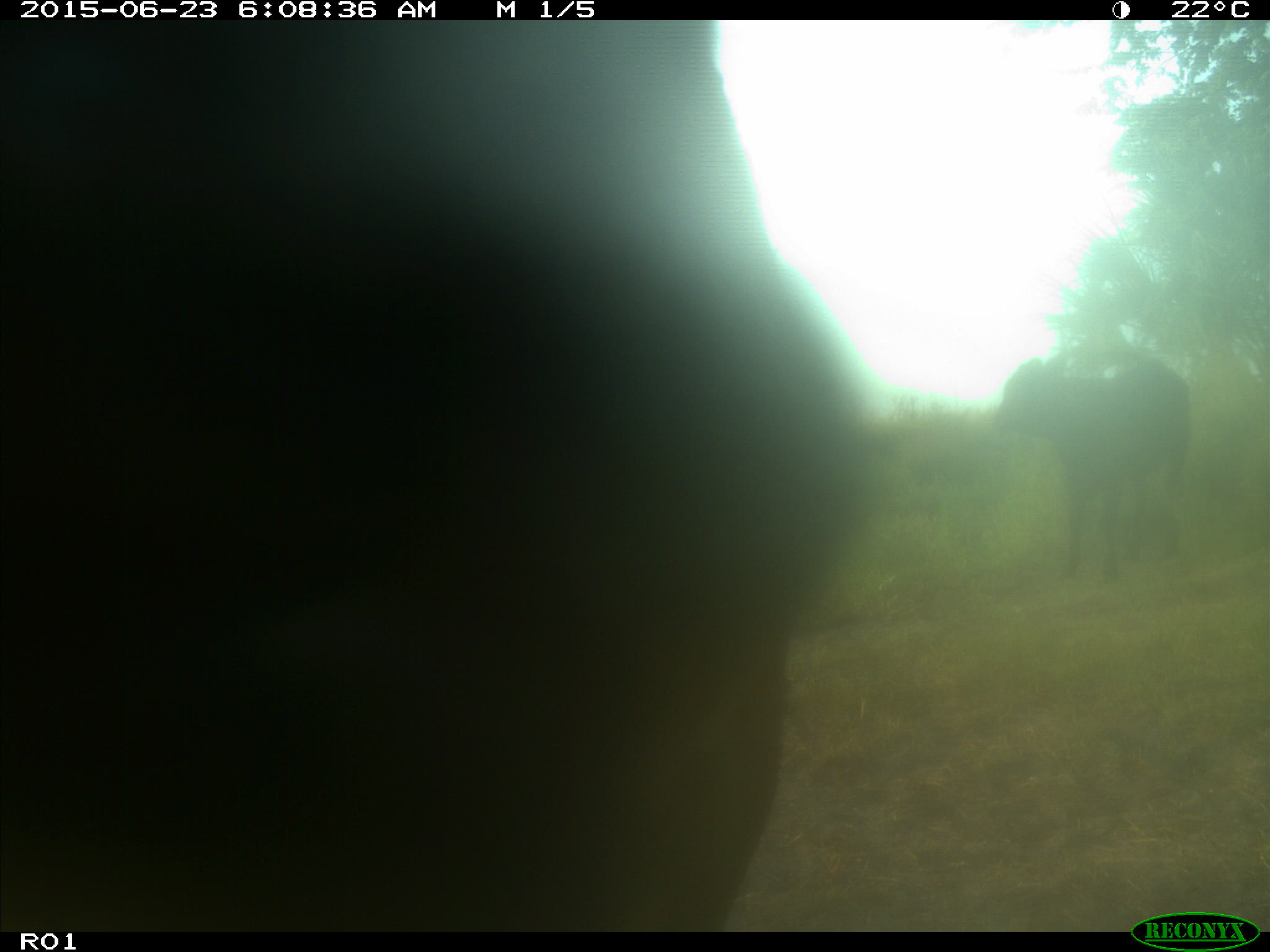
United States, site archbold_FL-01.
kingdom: Animalia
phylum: Chordata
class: Mammalia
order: Artiodactyla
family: Bovidae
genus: Bos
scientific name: Bos taurus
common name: domestic cow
Bos taurus (domestic cow).